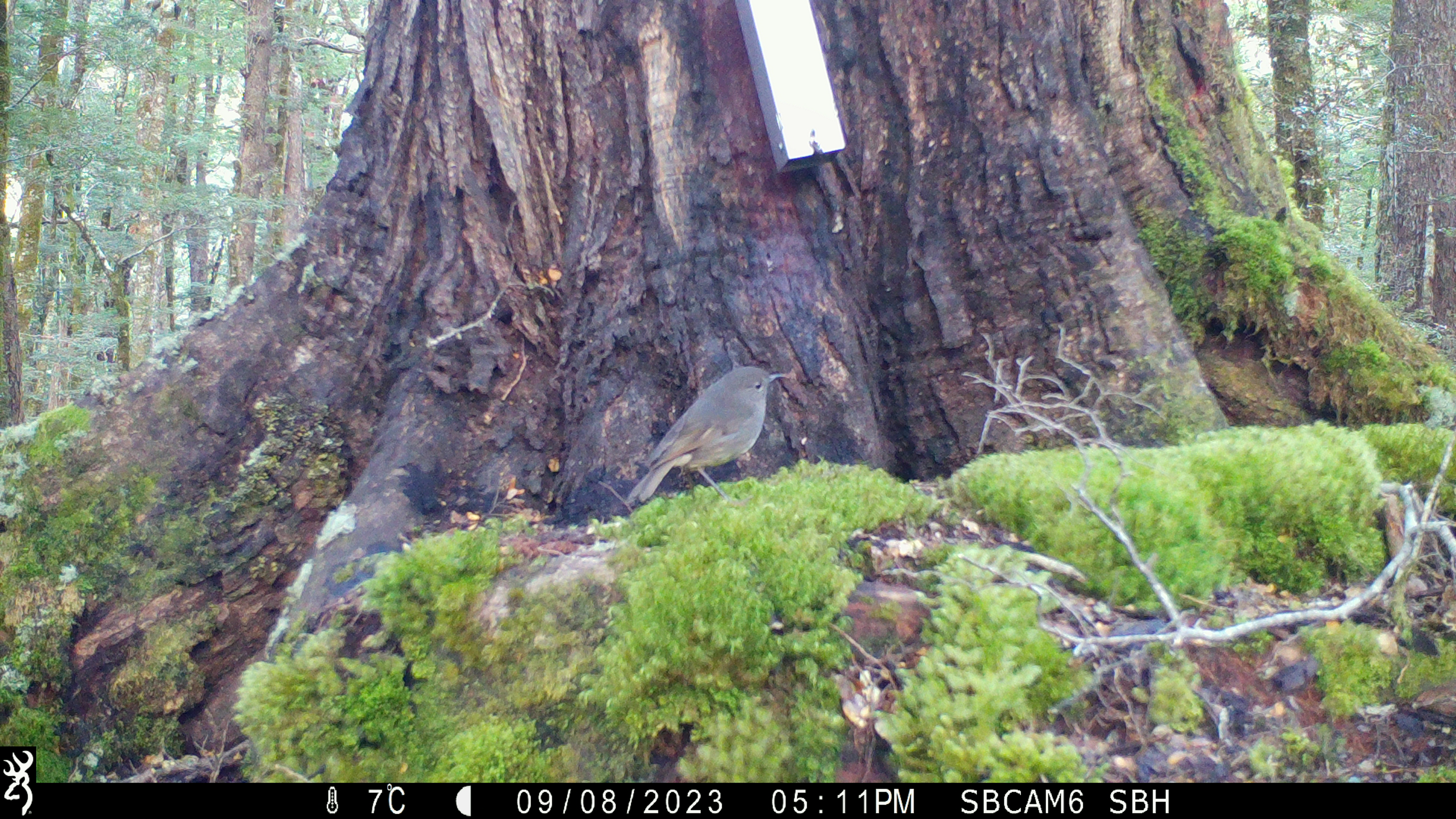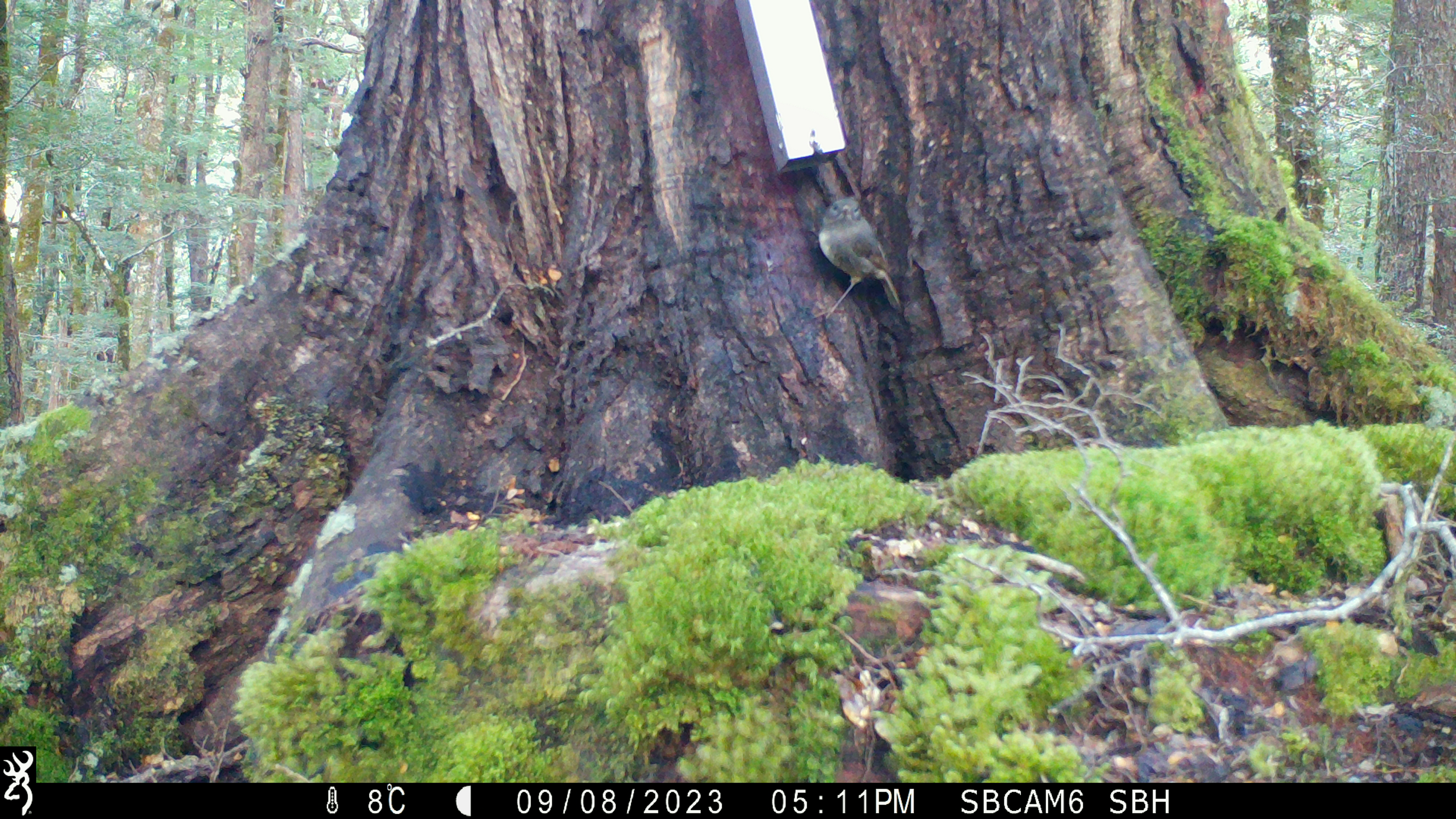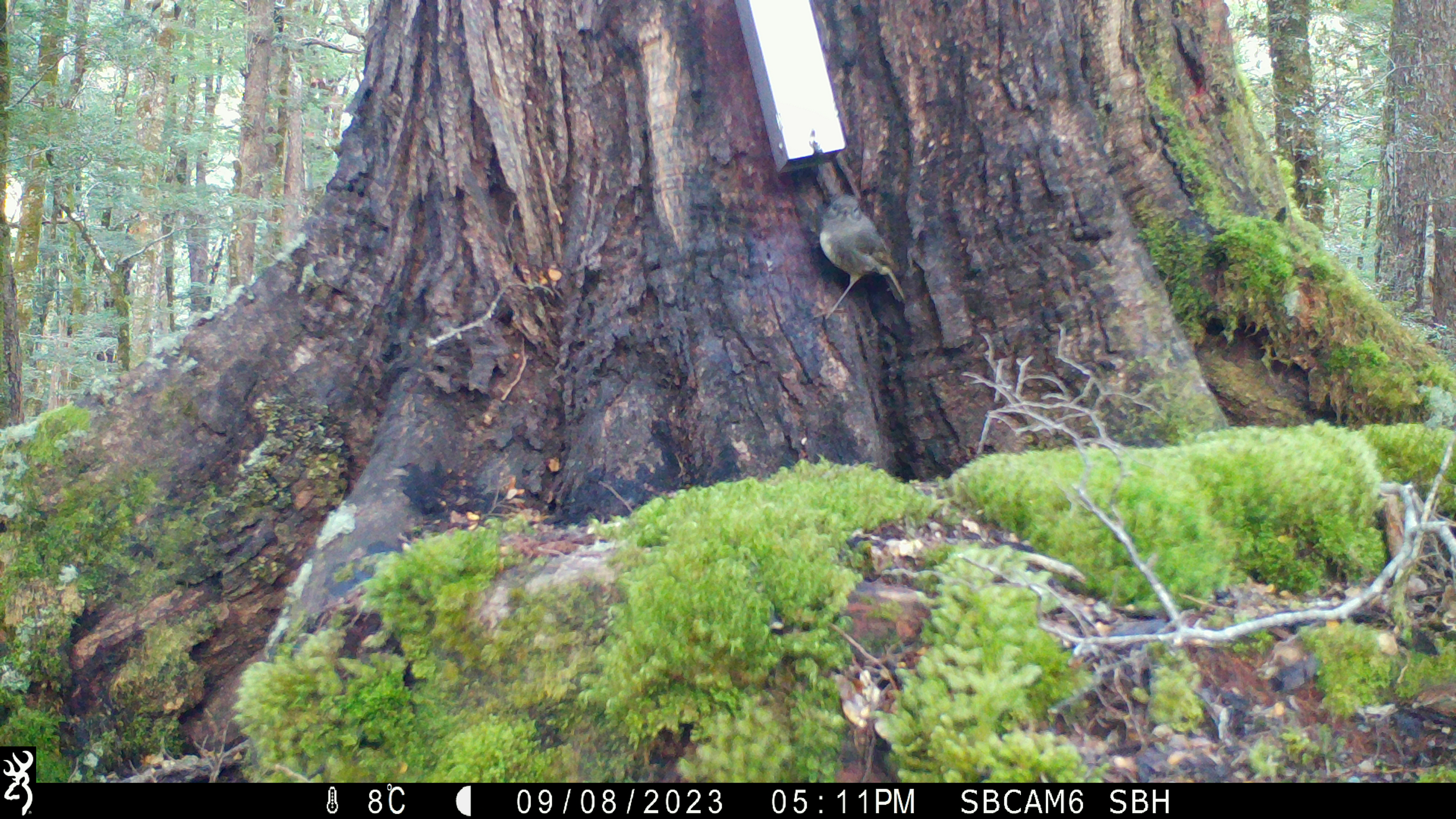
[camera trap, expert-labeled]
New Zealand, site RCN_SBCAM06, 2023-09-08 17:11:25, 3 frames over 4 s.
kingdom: Animalia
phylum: Chordata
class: Aves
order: Passeriformes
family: Petroicidae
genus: Petroica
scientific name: Petroica australis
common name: new zealand robin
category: robin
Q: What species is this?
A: Robin (new zealand robin) (Petroica australis).